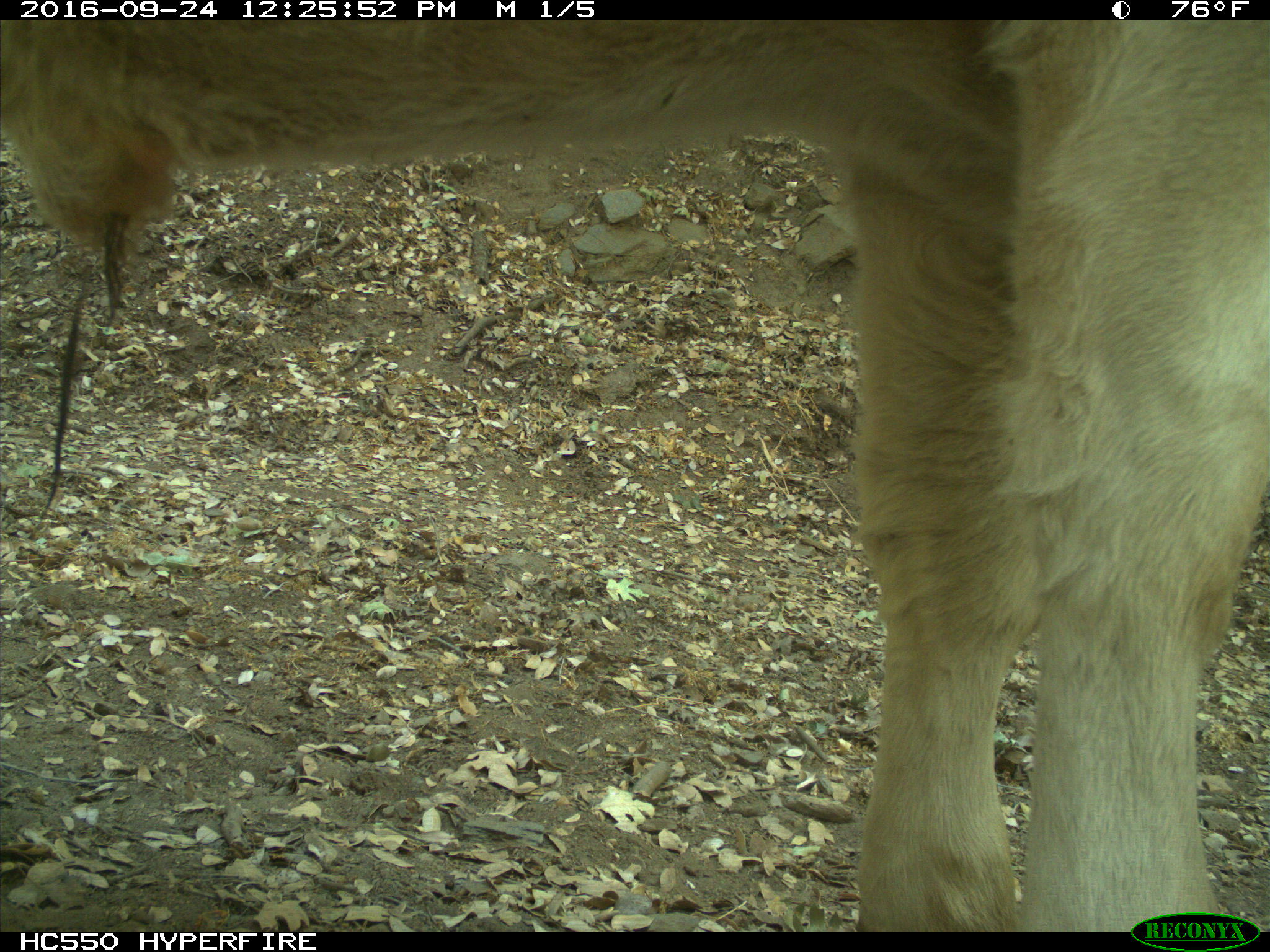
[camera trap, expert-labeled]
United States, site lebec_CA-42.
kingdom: Animalia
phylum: Chordata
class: Mammalia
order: Artiodactyla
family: Bovidae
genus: Bos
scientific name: Bos taurus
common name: domestic cow